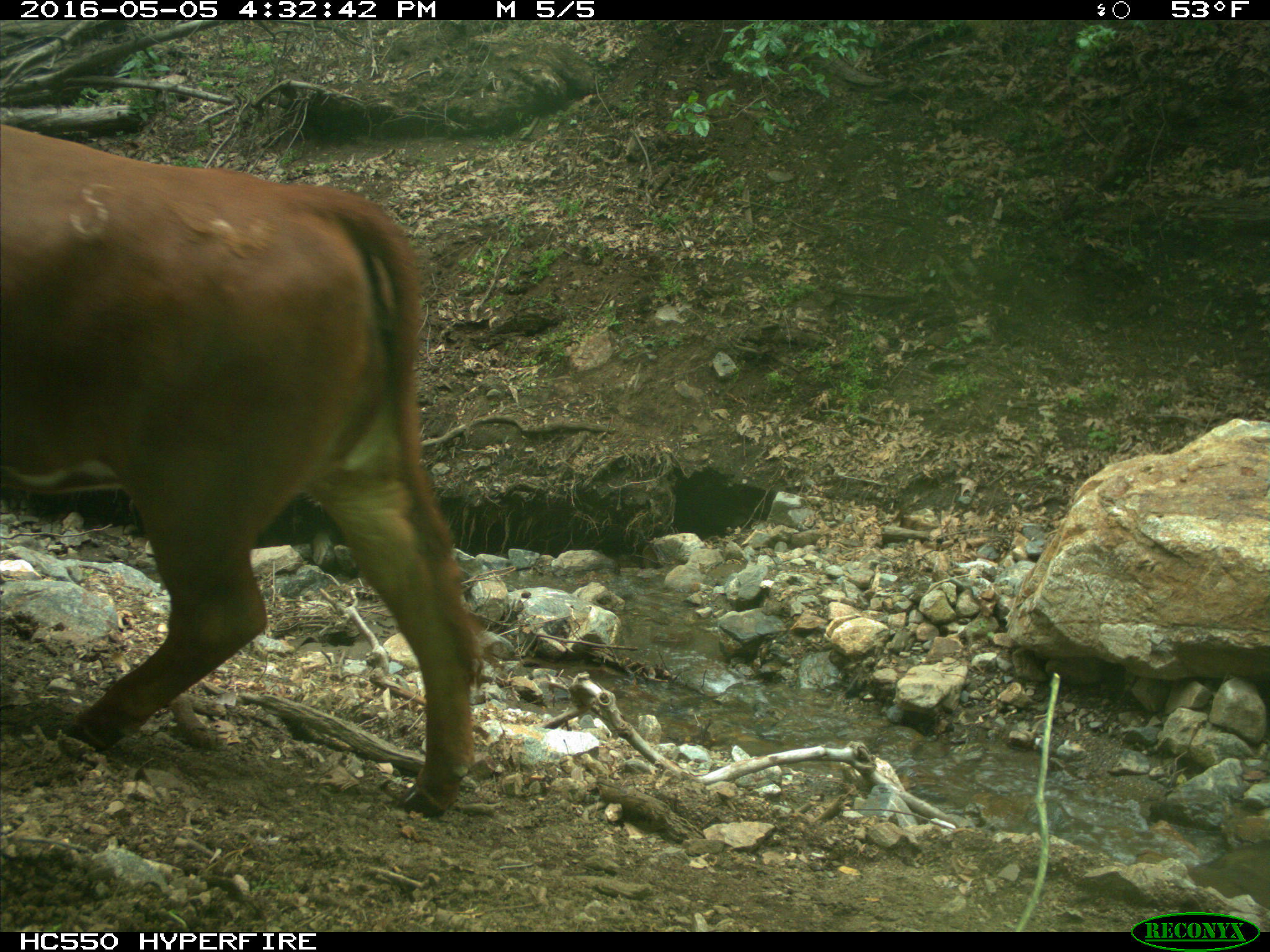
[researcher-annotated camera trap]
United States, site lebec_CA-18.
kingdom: Animalia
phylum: Chordata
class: Mammalia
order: Artiodactyla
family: Bovidae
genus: Bos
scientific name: Bos taurus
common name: domestic cow